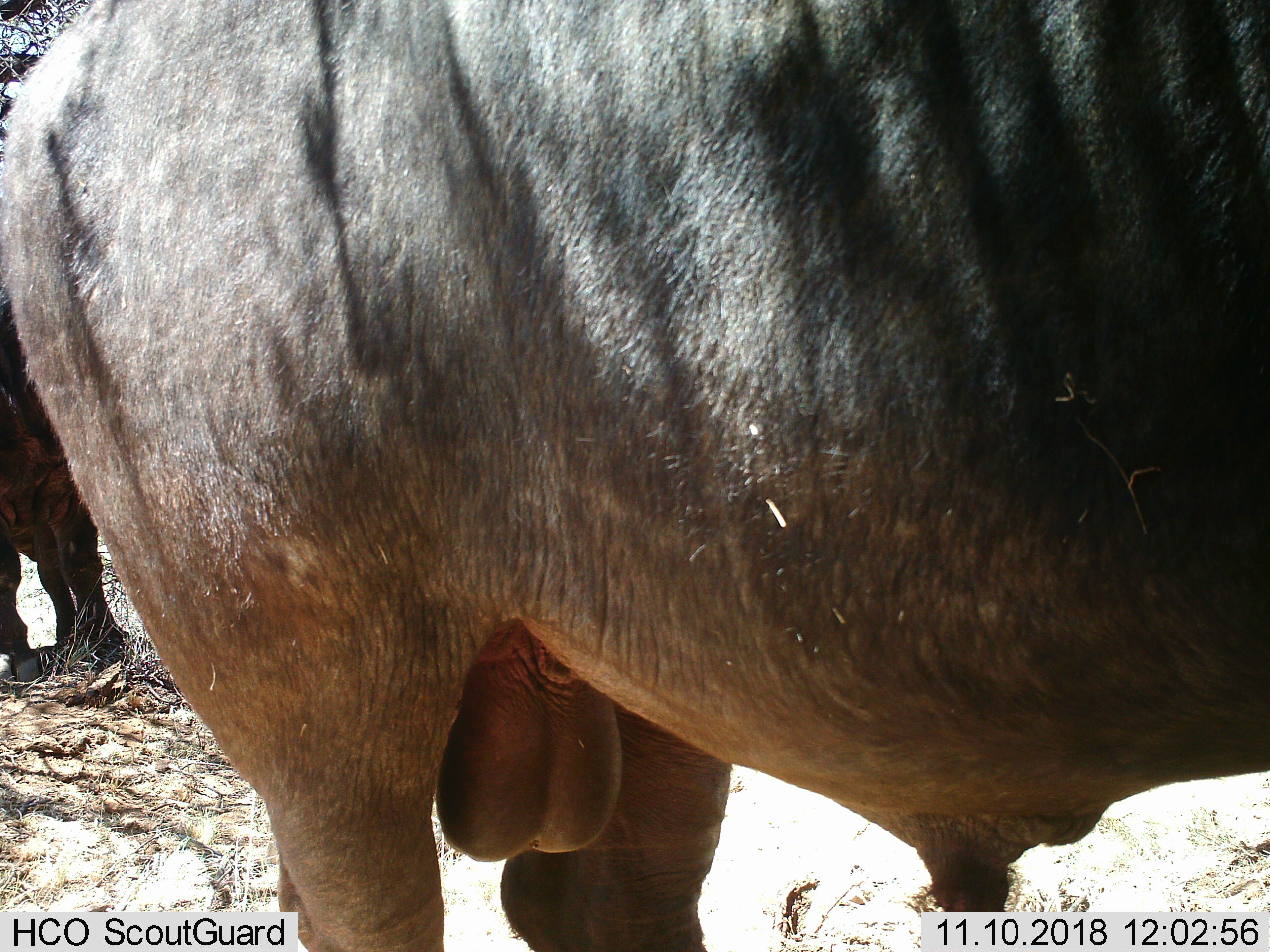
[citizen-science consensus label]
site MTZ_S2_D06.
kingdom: Animalia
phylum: Chordata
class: Mammalia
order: Artiodactyla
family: Bovidae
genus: Syncerus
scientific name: Syncerus caffer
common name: african buffalo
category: buffalo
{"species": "buffalo (african buffalo) (Syncerus caffer)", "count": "2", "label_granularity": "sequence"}